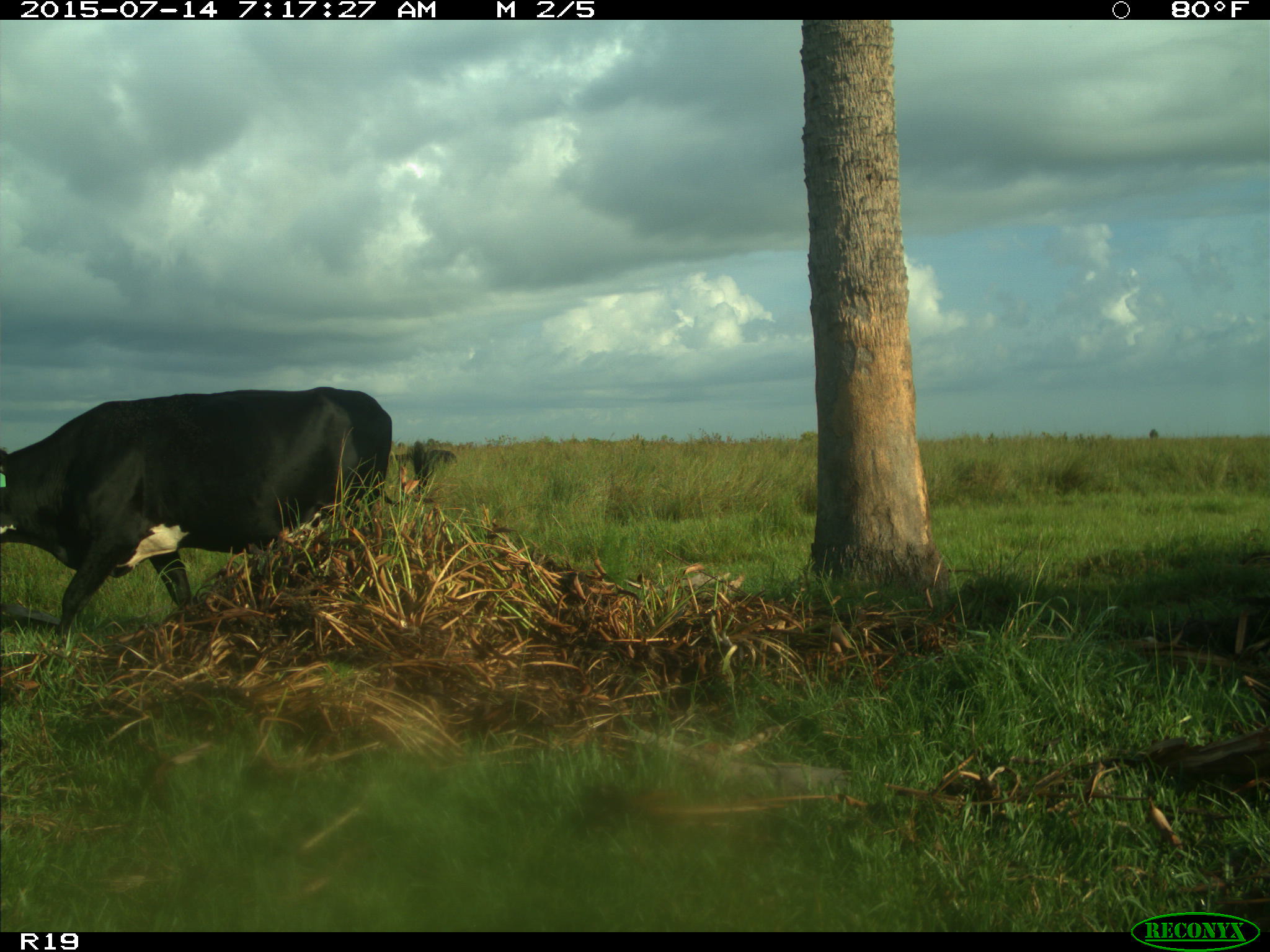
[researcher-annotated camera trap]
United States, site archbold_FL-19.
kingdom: Animalia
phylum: Chordata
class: Mammalia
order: Artiodactyla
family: Bovidae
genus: Bos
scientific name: Bos taurus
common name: domestic cow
Bos taurus (domestic cow).